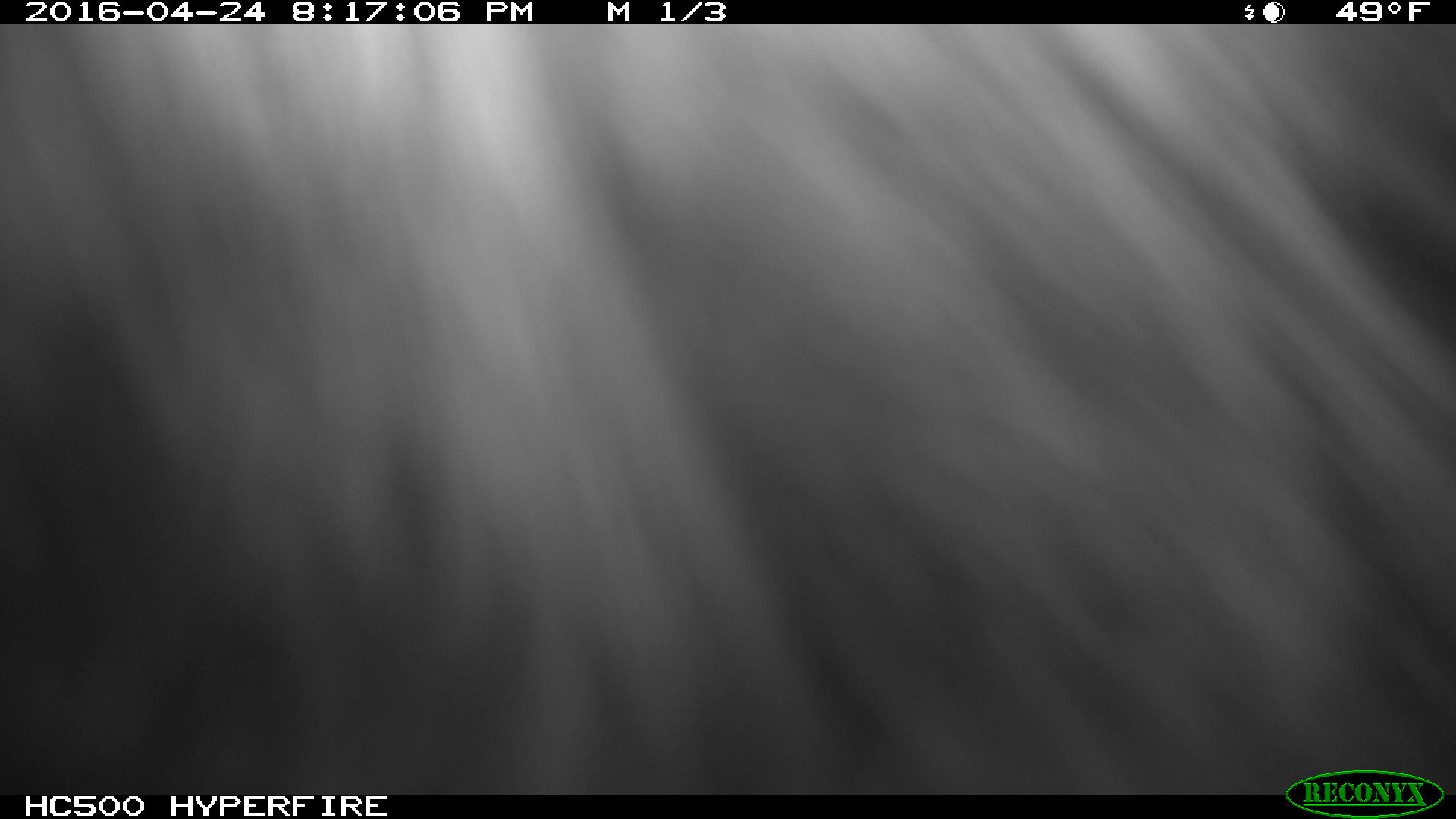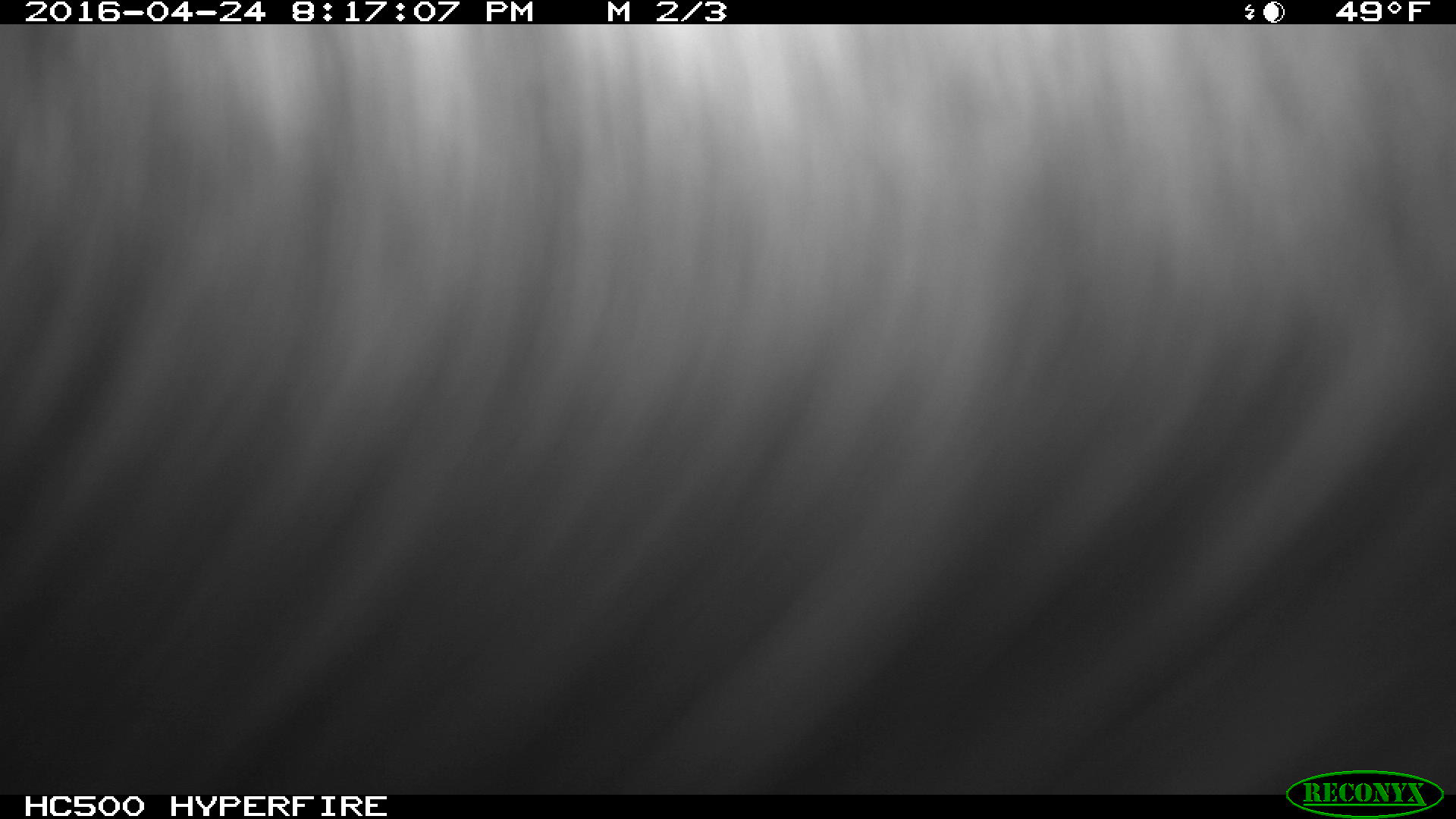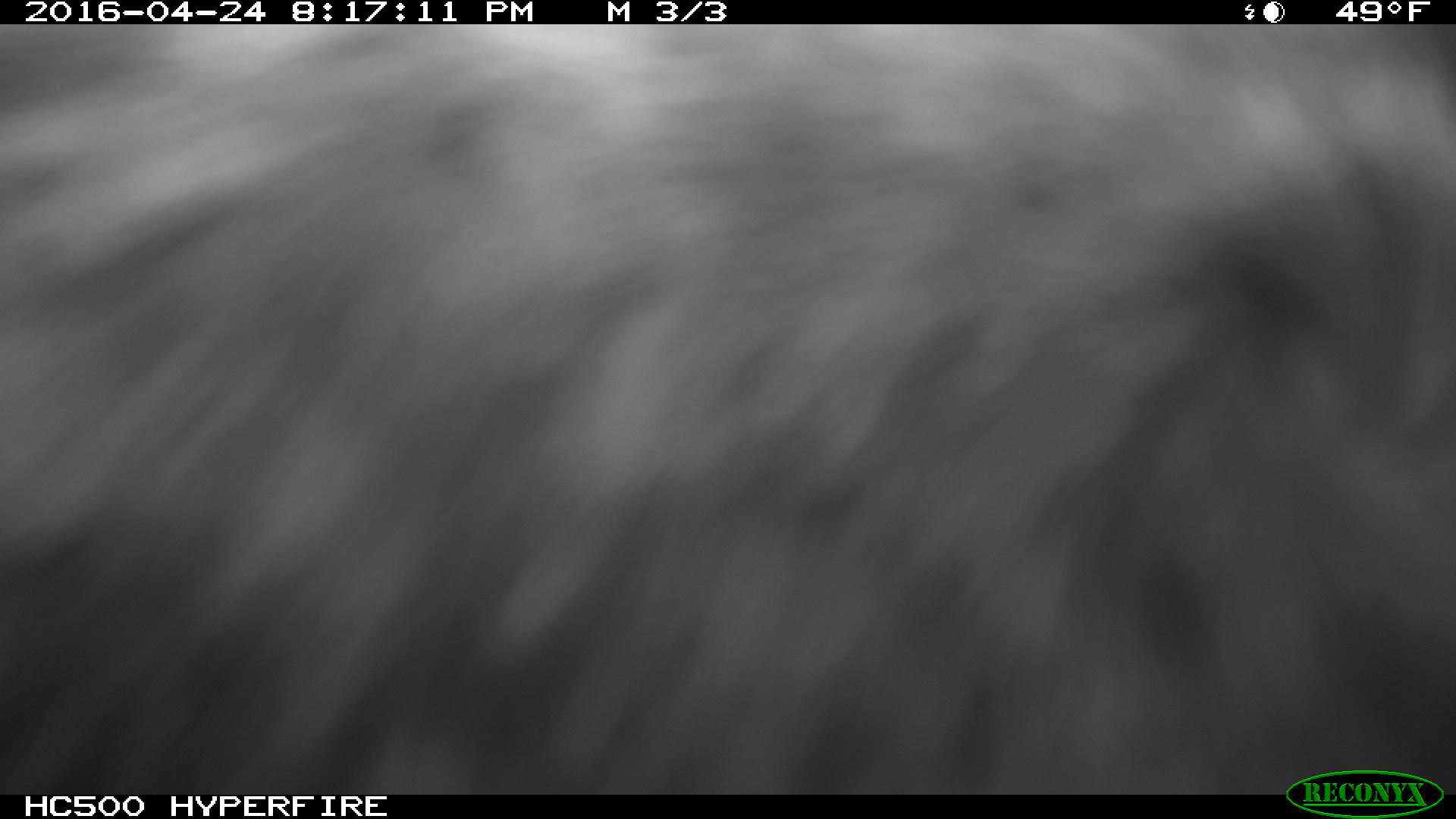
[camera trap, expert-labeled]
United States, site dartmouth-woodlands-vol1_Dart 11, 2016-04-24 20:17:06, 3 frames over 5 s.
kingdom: Animalia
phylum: Chordata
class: Mammalia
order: Artiodactyla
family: Cervidae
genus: Alces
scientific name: Alces alces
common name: moose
Moose (Alces alces).